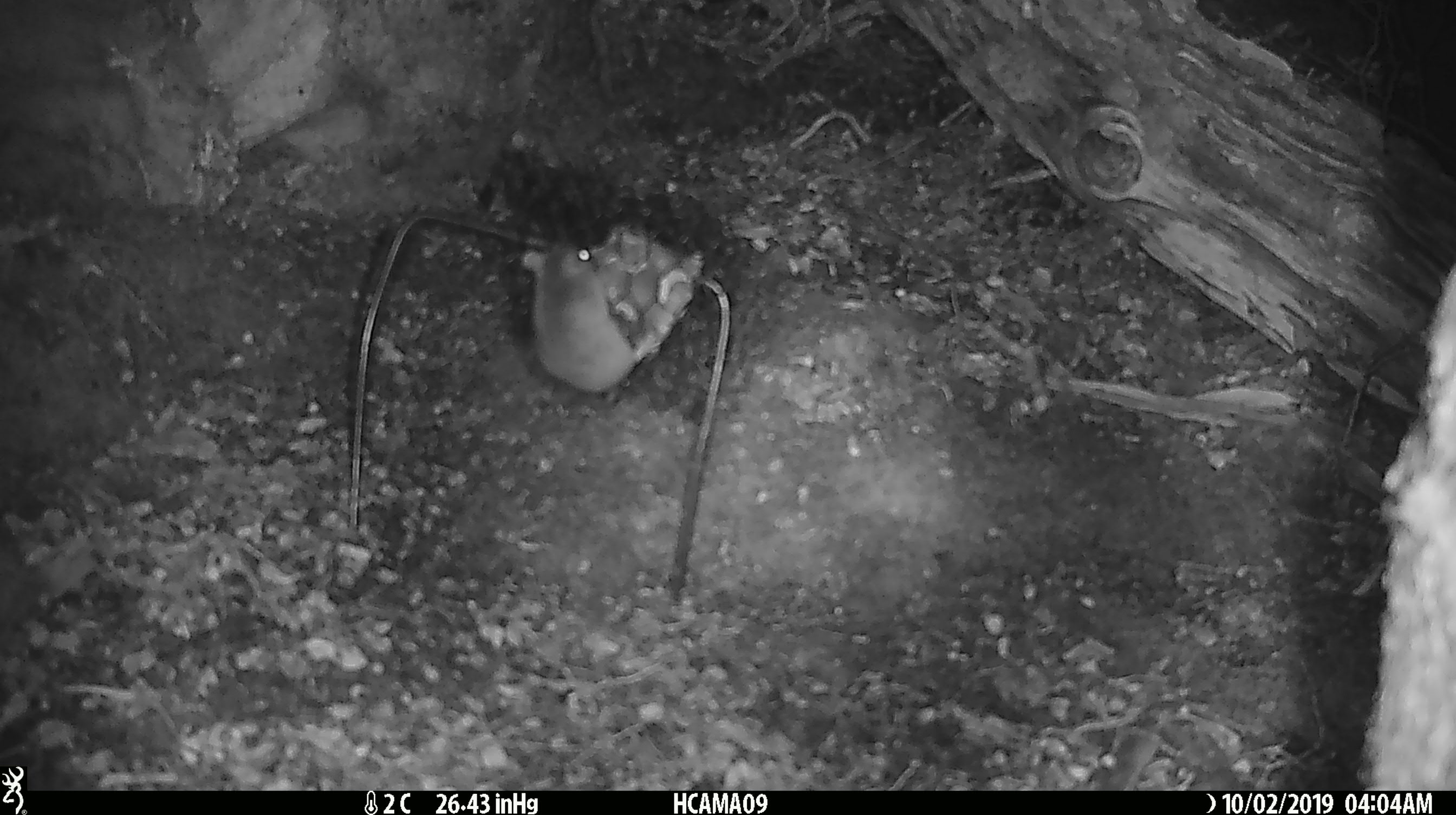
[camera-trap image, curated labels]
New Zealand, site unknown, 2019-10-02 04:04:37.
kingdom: Animalia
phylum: Chordata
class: Mammalia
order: Rodentia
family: Muridae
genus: Mus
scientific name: Mus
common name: mouse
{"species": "mouse (Mus)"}